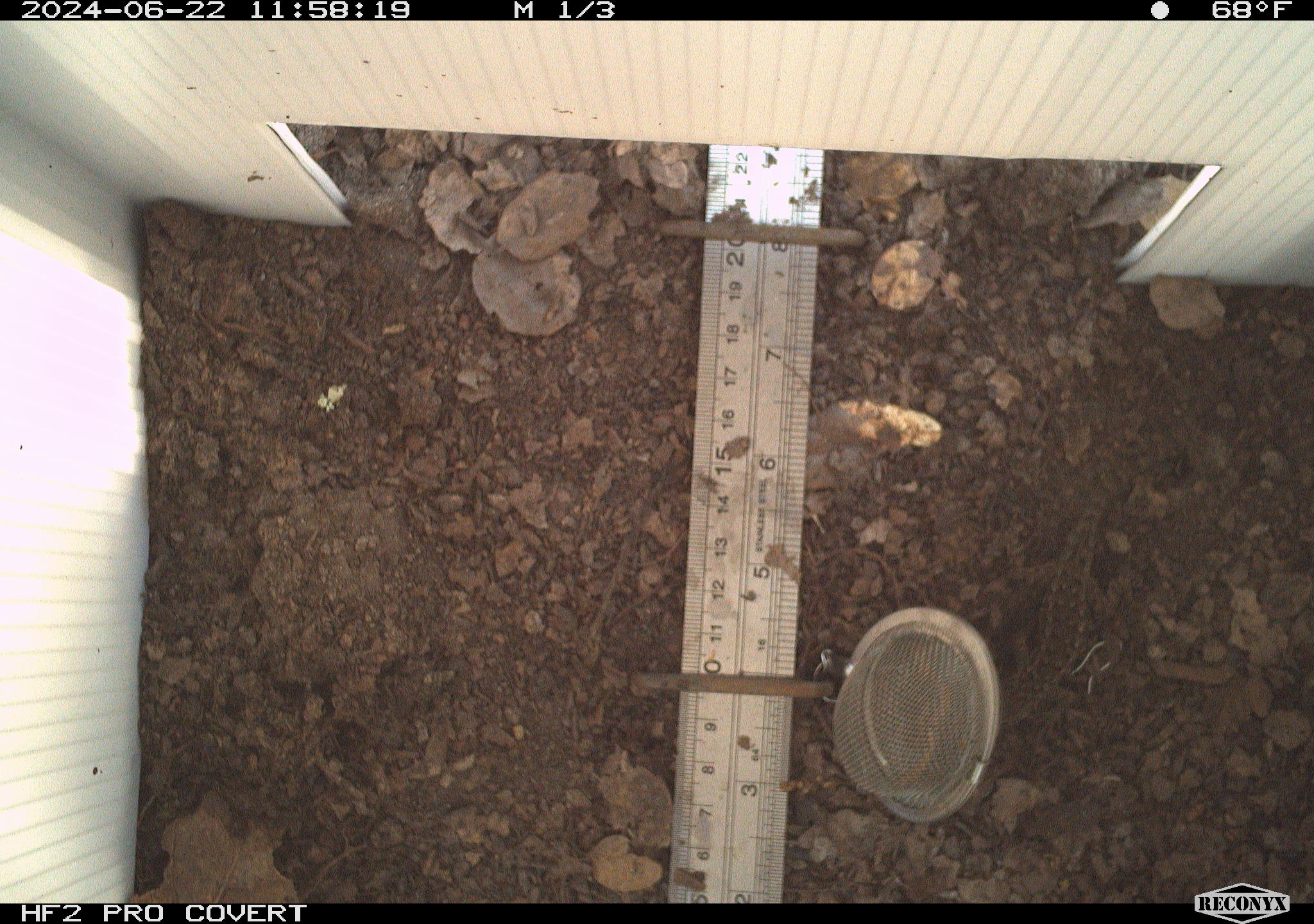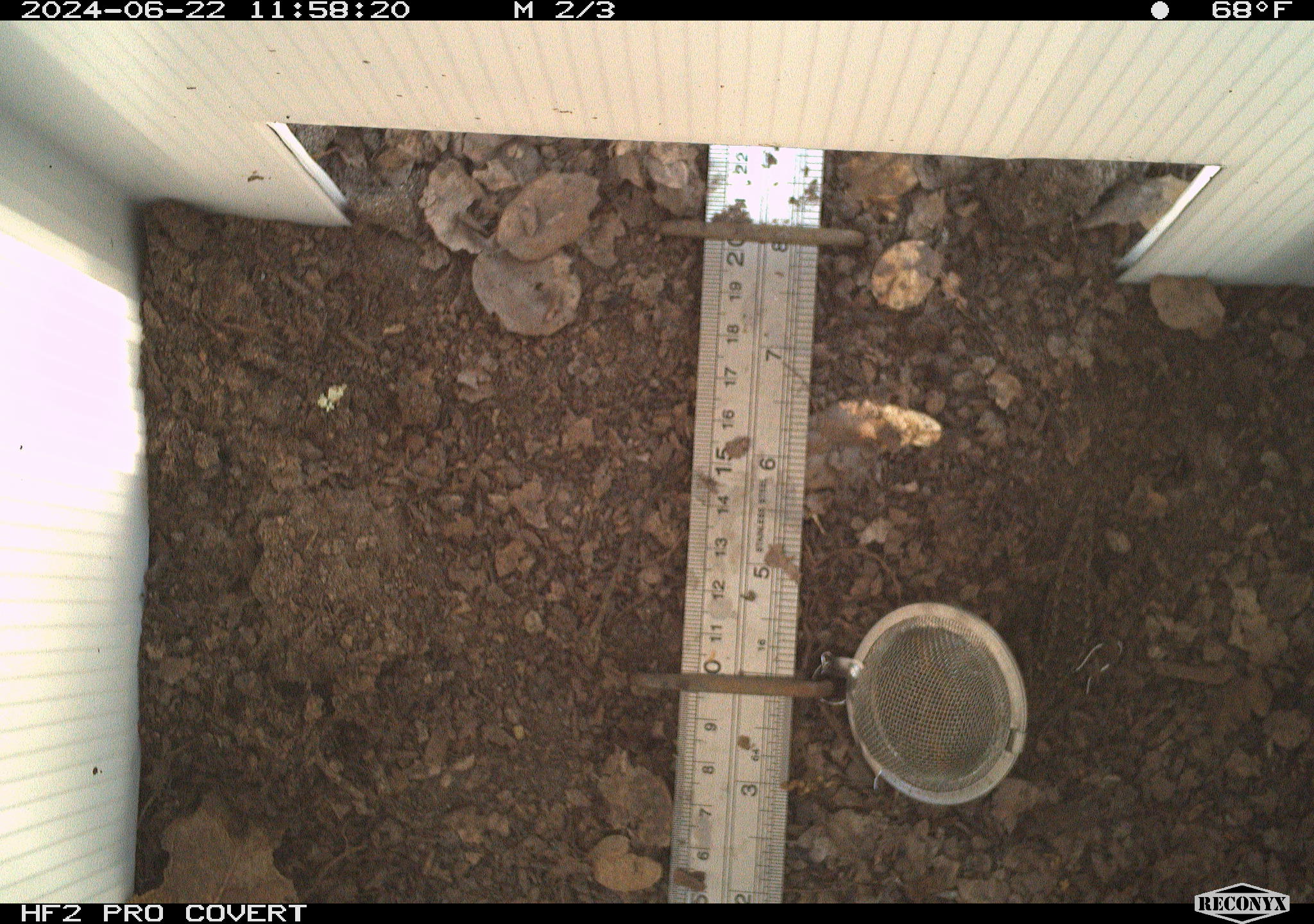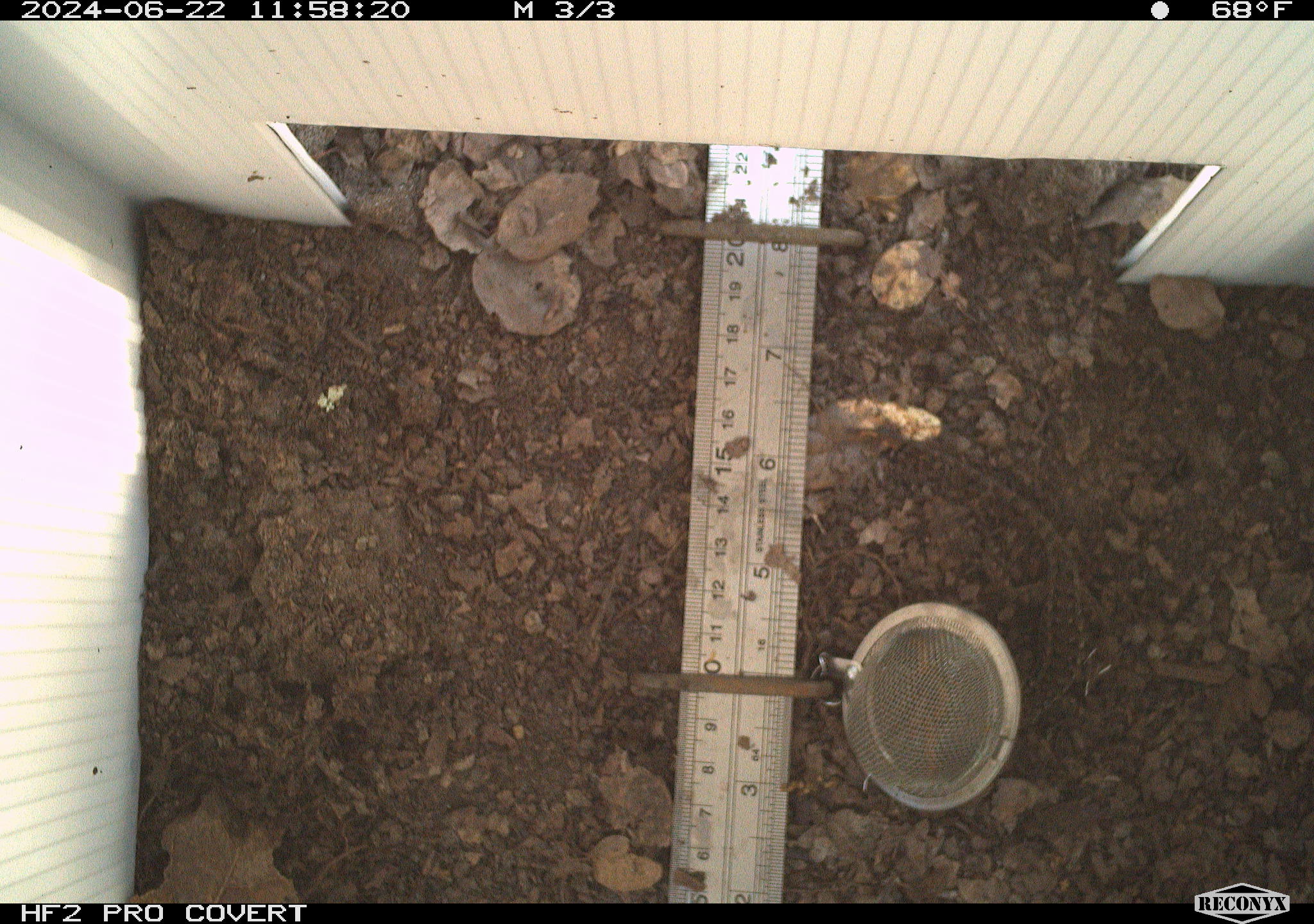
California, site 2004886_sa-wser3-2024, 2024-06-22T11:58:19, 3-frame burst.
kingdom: Animalia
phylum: Chordata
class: Reptilia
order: Squamata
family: Phrynosomatidae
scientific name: Phrynosomatidae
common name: phrynosomatid lizards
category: phrynosomatidae family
Phrynosomatidae family (phrynosomatid lizards) (Phrynosomatidae).